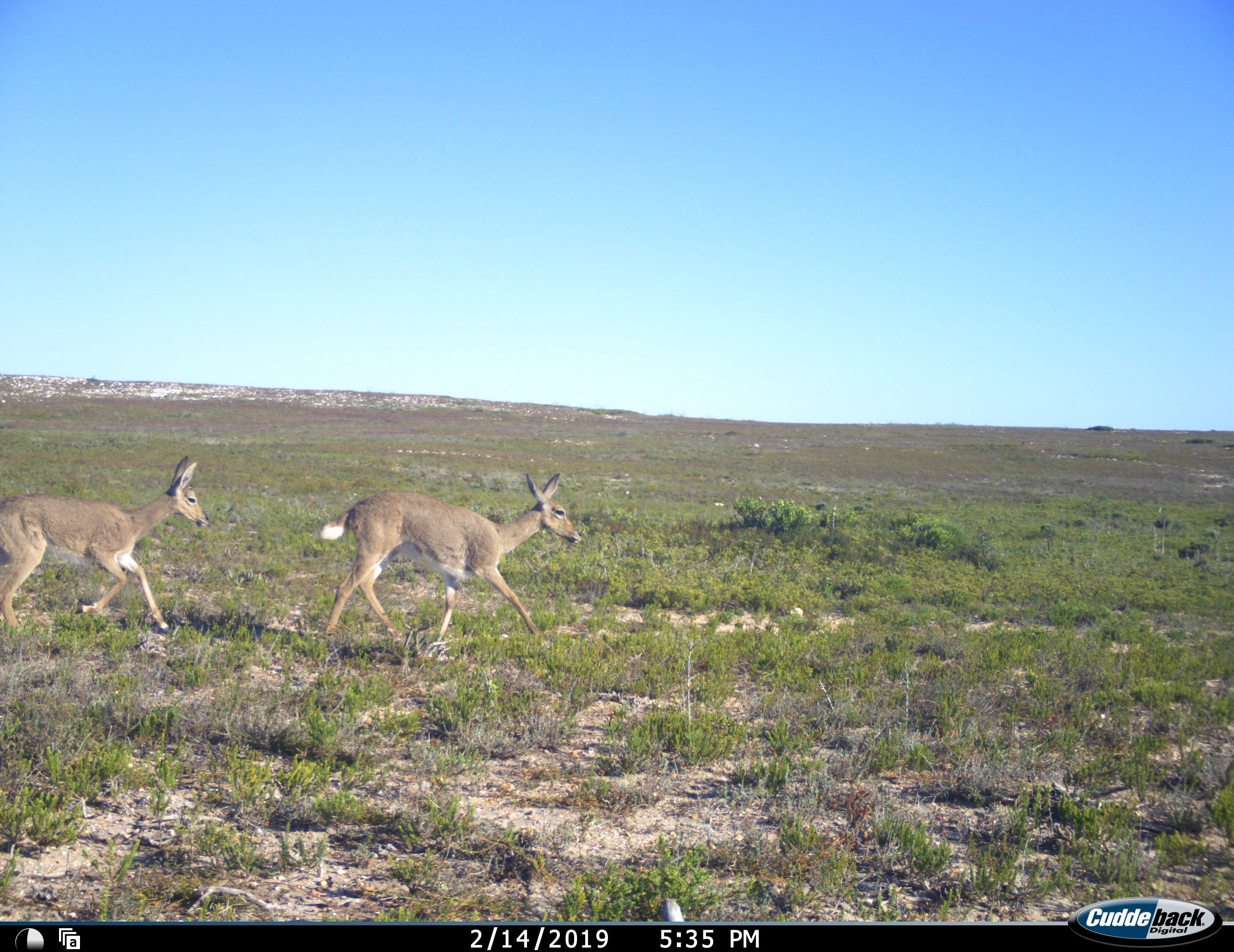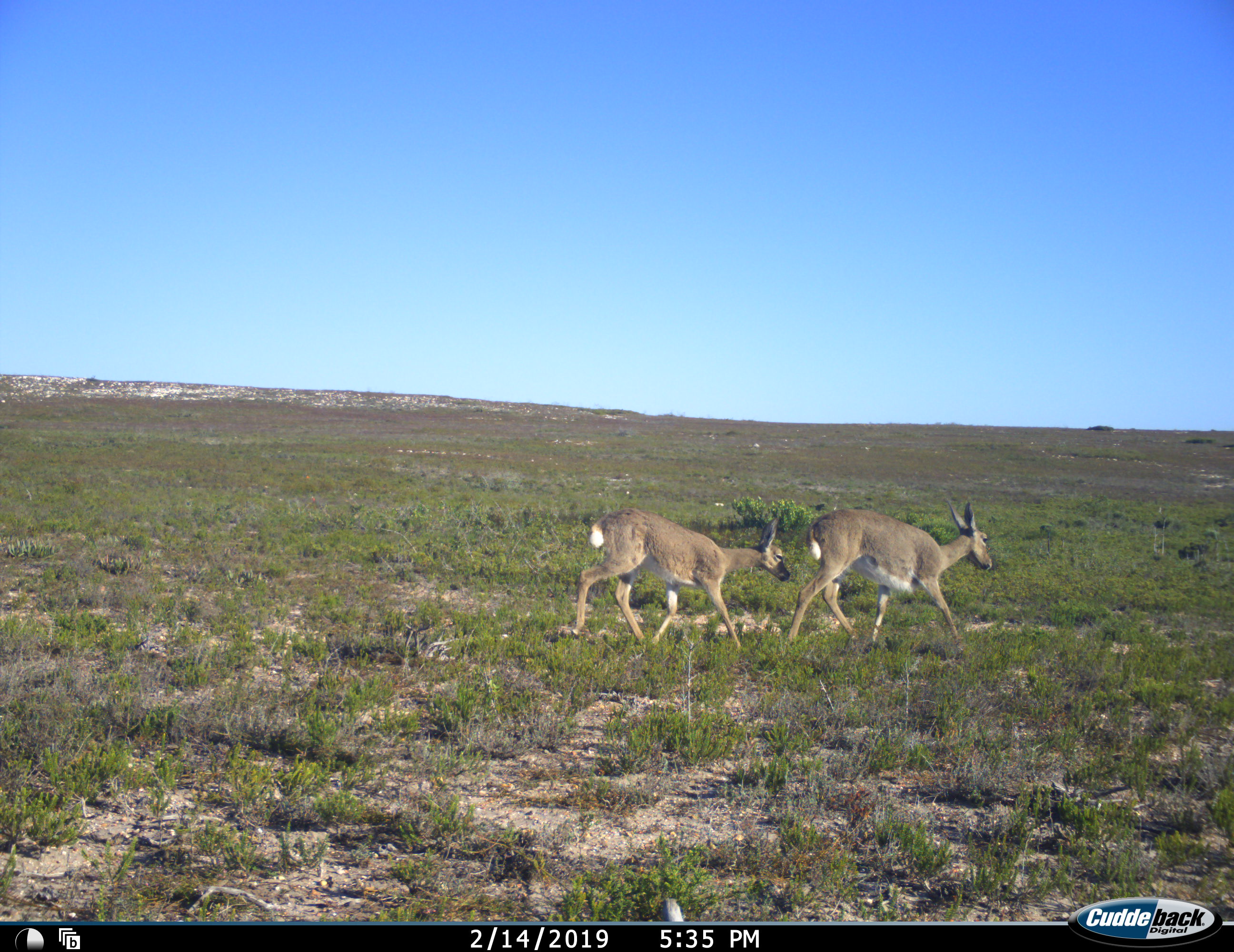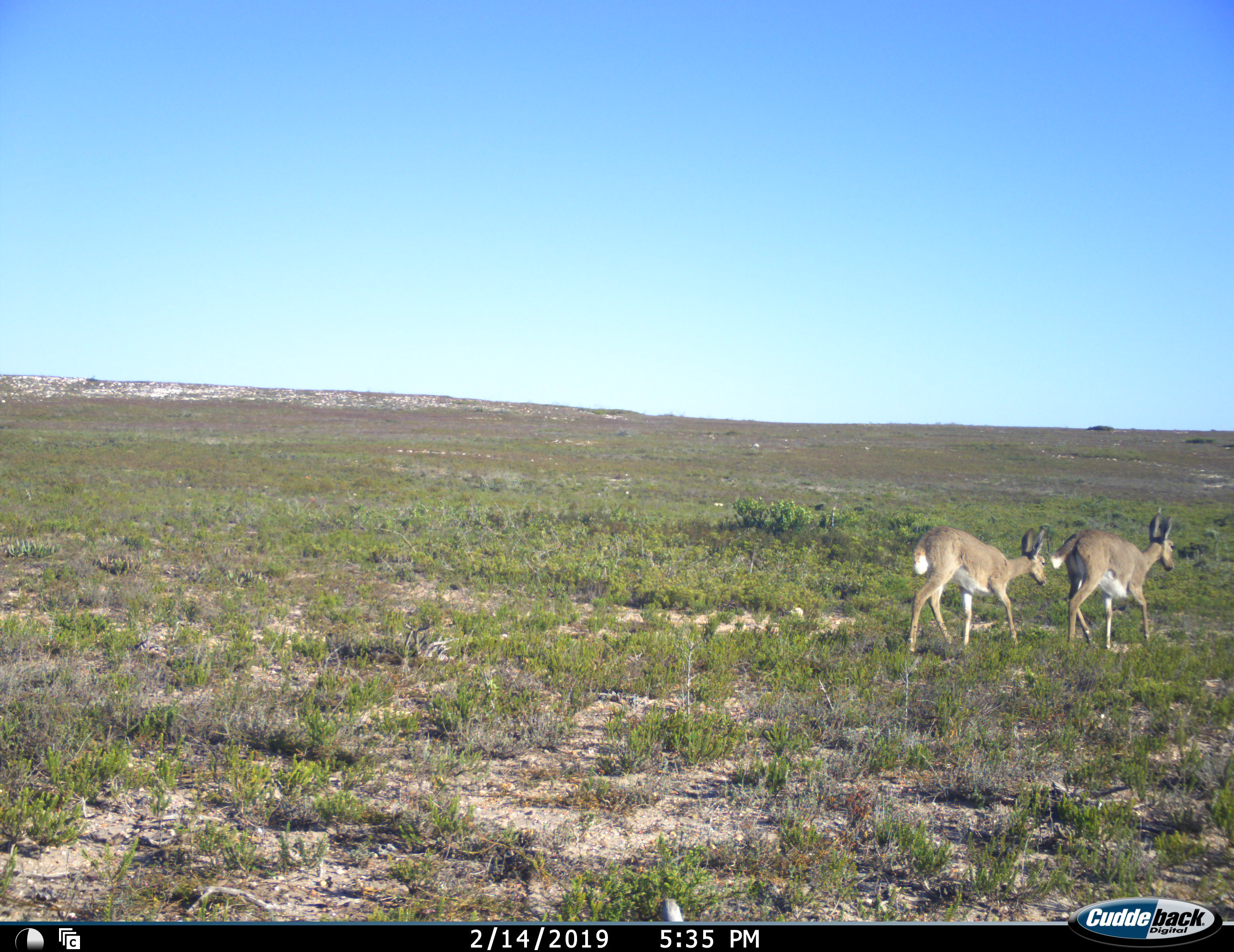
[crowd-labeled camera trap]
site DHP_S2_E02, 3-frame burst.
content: unidentified animal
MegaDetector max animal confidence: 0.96